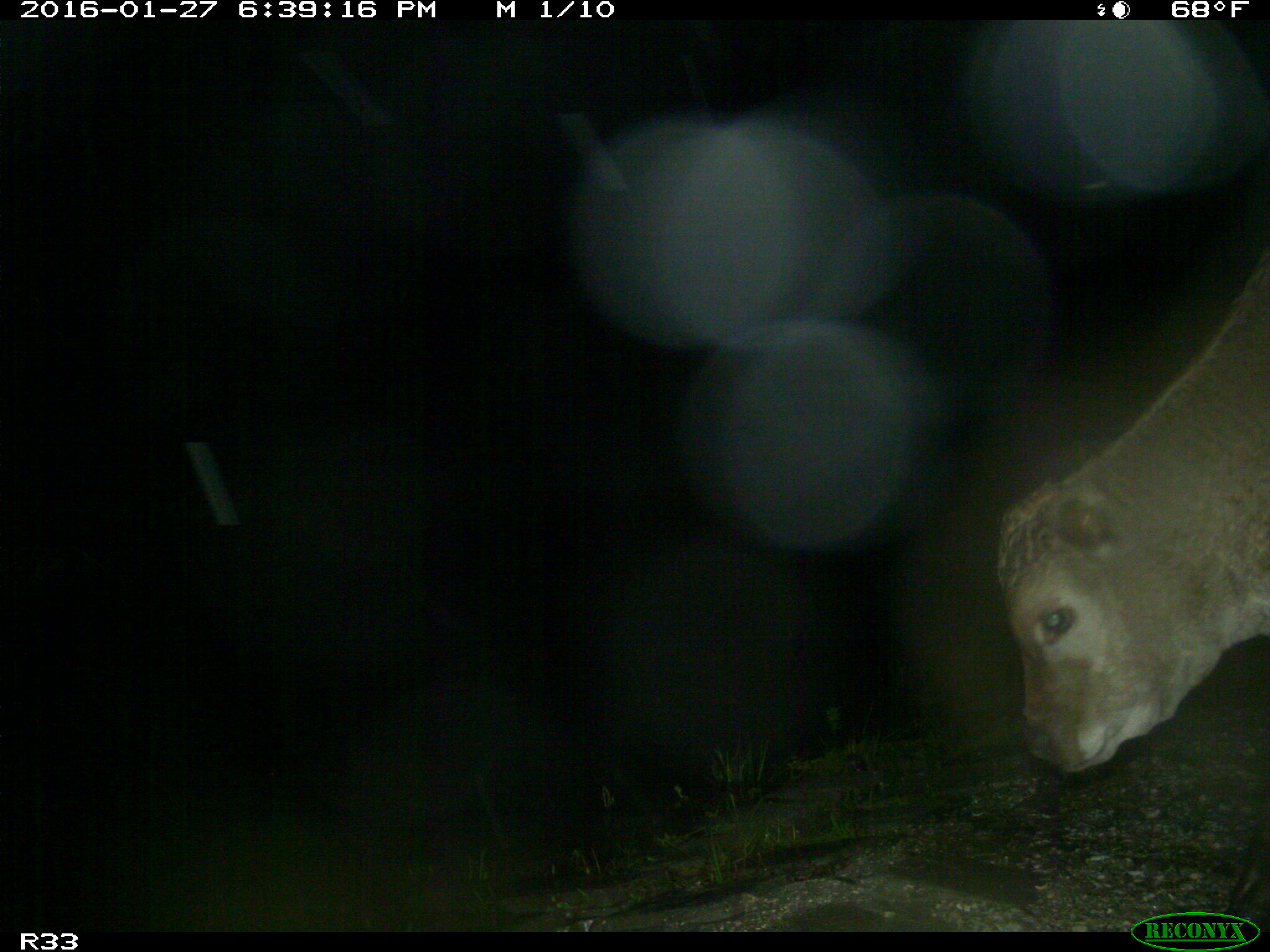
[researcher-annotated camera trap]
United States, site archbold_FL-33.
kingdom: Animalia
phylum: Chordata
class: Mammalia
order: Artiodactyla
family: Bovidae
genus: Bos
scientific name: Bos taurus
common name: domestic cow